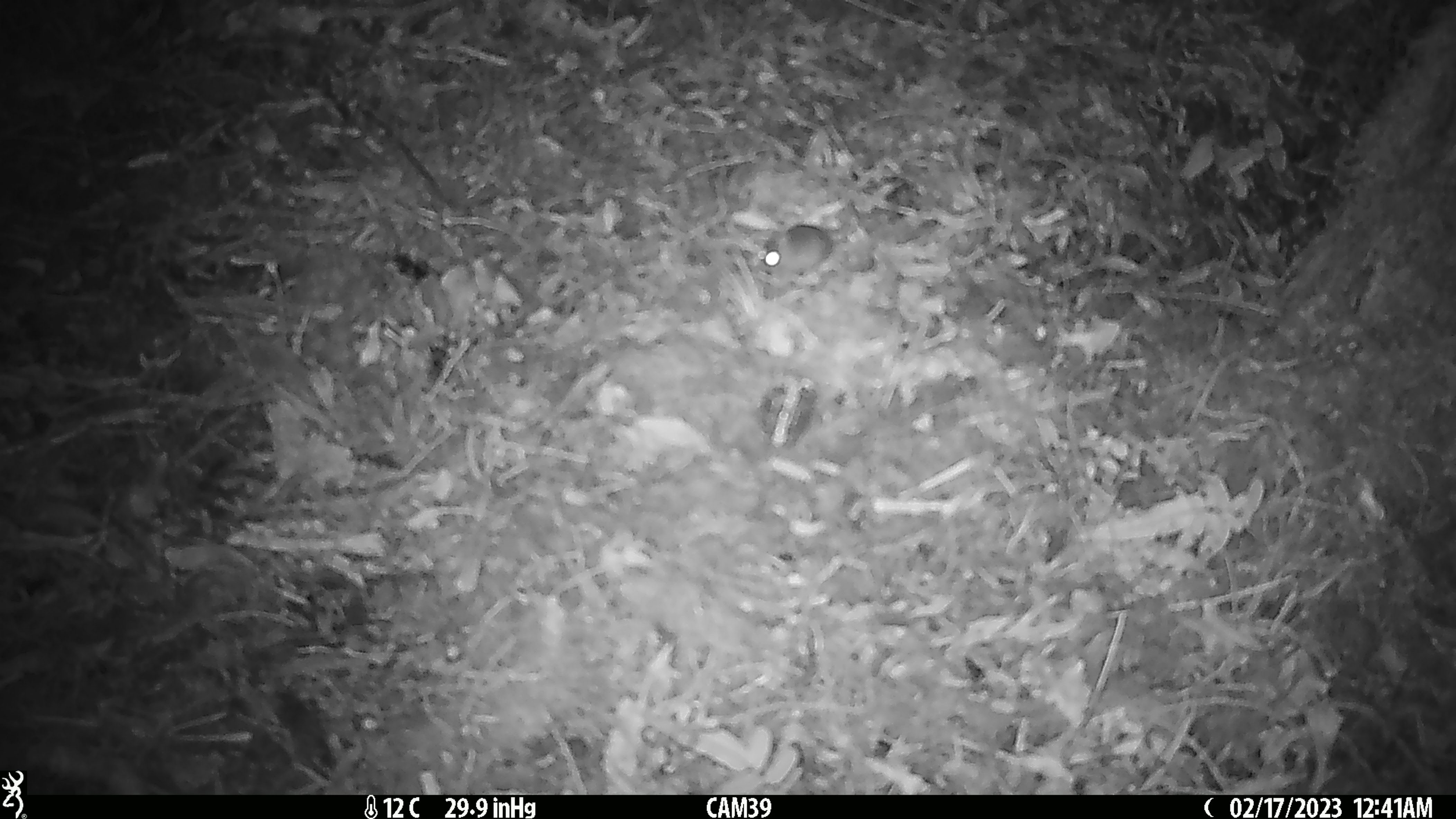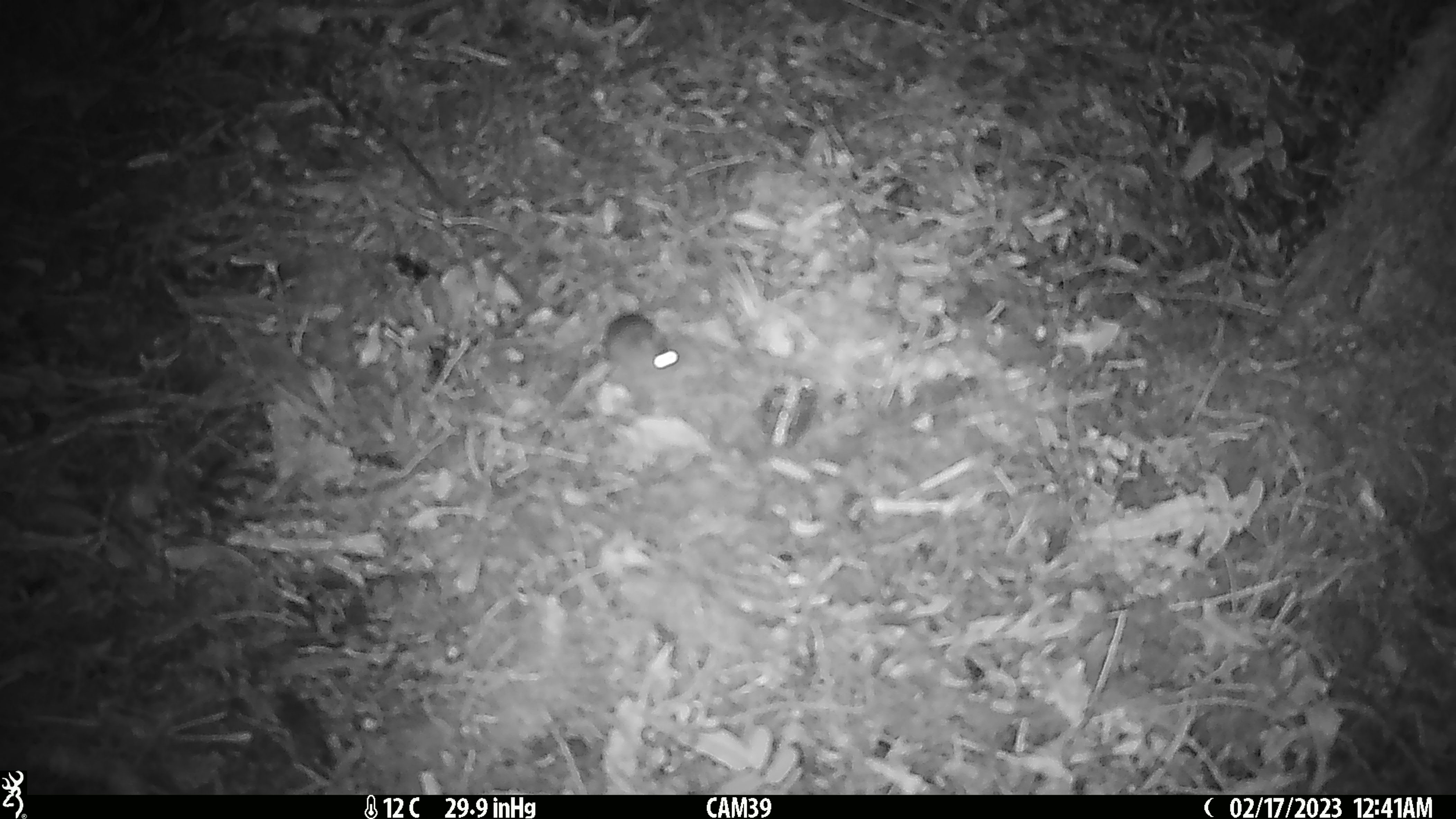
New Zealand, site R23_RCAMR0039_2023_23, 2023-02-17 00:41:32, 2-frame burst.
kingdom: Animalia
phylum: Chordata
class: Mammalia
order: Rodentia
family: Muridae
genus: Mus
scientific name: Mus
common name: mouse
Mouse (Mus).